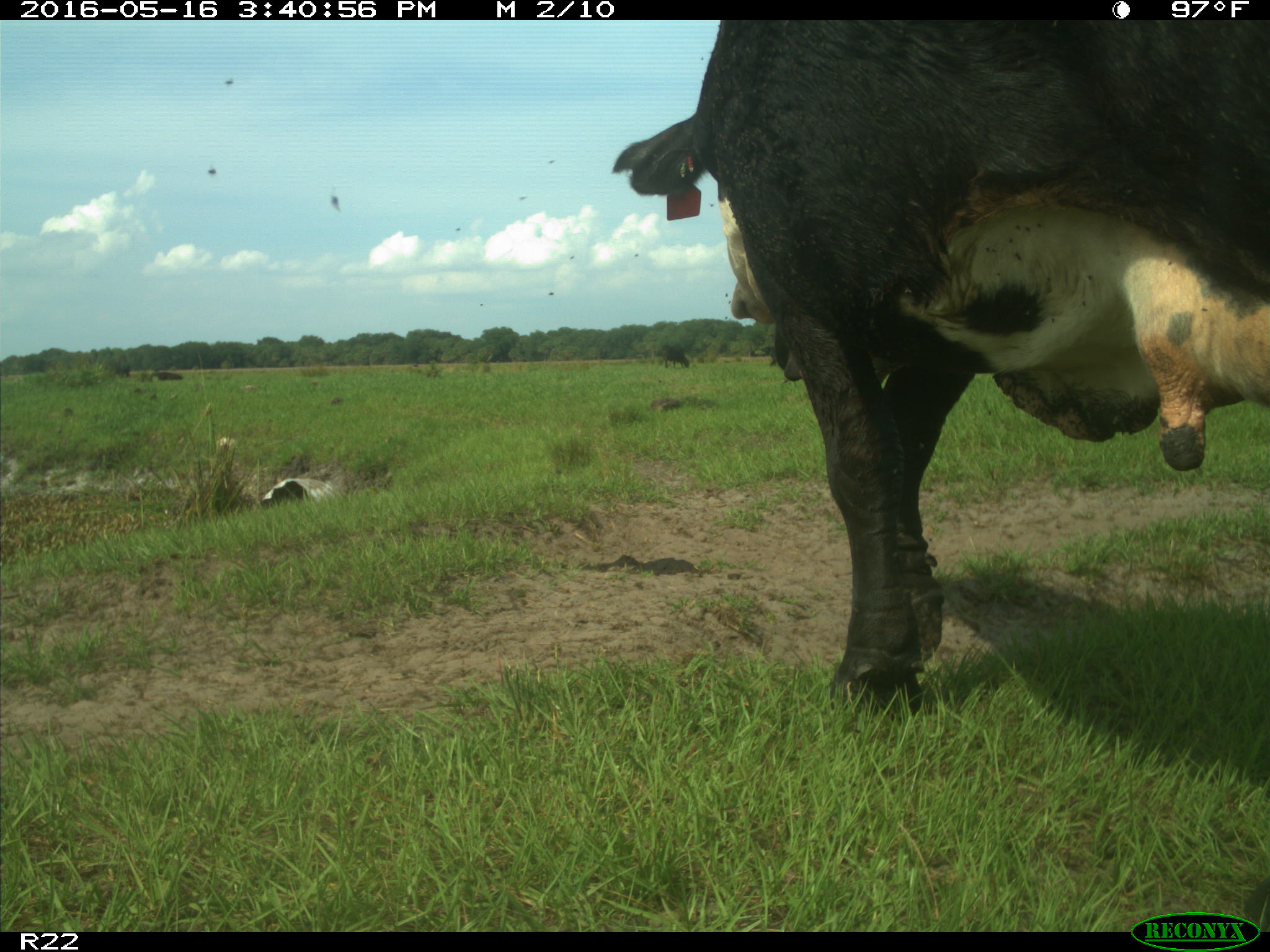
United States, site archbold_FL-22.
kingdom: Animalia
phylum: Chordata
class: Mammalia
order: Artiodactyla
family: Bovidae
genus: Bos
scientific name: Bos taurus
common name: domestic cow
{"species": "Bos taurus (domestic cow)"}